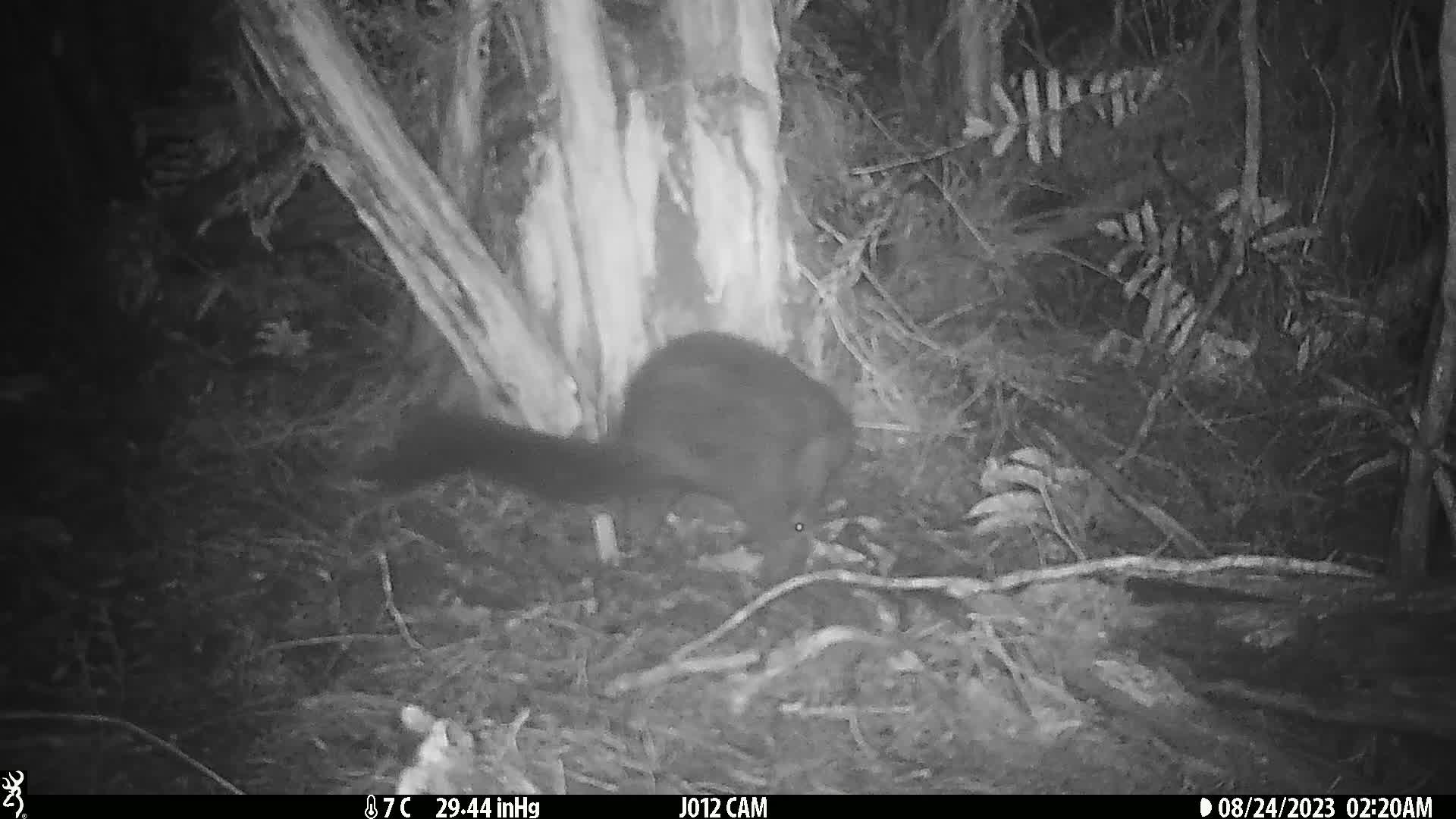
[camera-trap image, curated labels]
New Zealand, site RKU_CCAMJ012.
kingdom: Animalia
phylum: Chordata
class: Mammalia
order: Diprotodontia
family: Phalangeridae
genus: Trichosurus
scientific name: Trichosurus vulpecula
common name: common brushtail possum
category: possum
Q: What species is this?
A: Possum (common brushtail possum) (Trichosurus vulpecula).